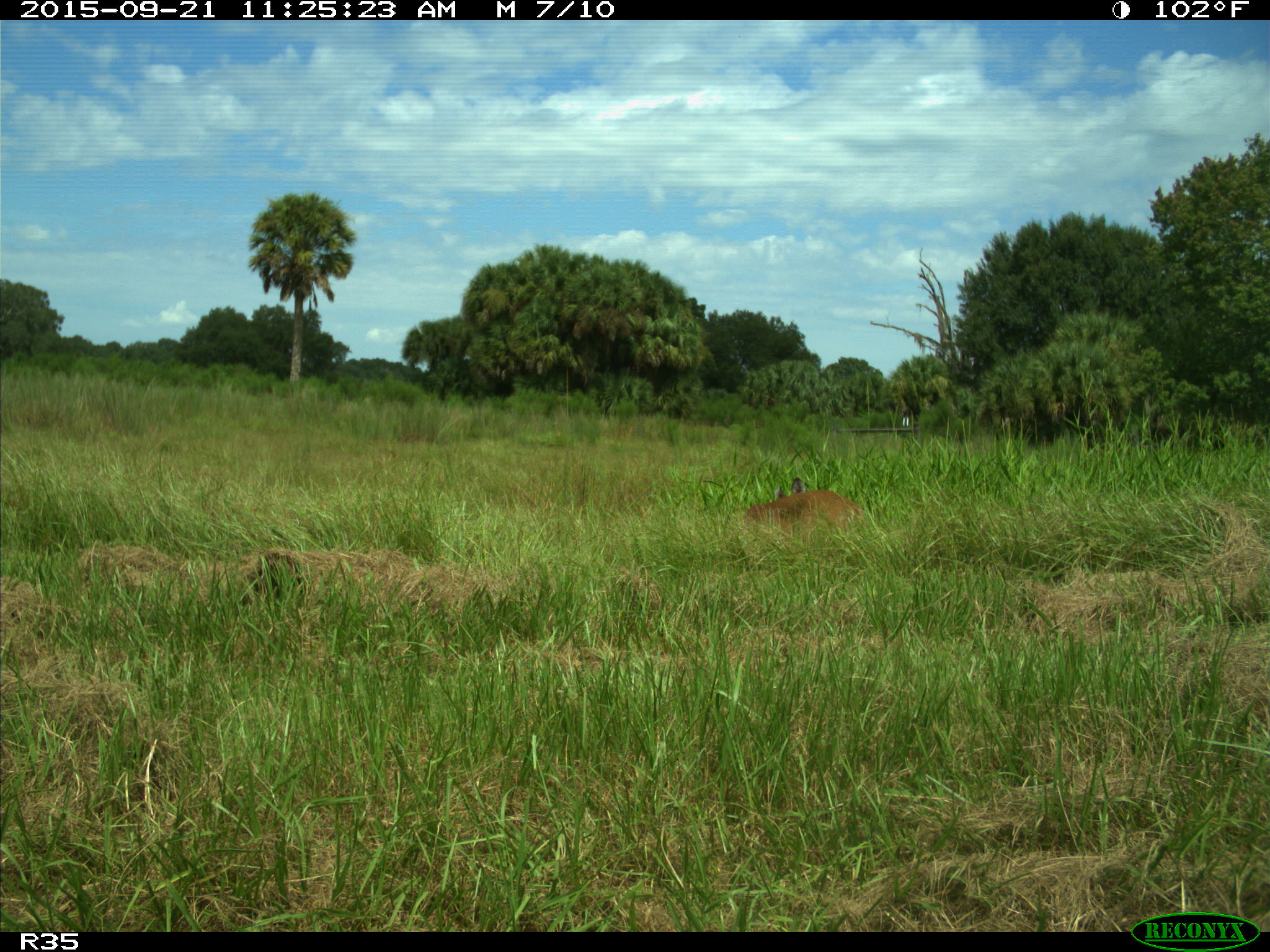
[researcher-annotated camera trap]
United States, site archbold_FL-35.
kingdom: Animalia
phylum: Chordata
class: Mammalia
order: Artiodactyla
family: Cervidae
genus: Odocoileus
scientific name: Odocoileus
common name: deer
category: unidentified deer